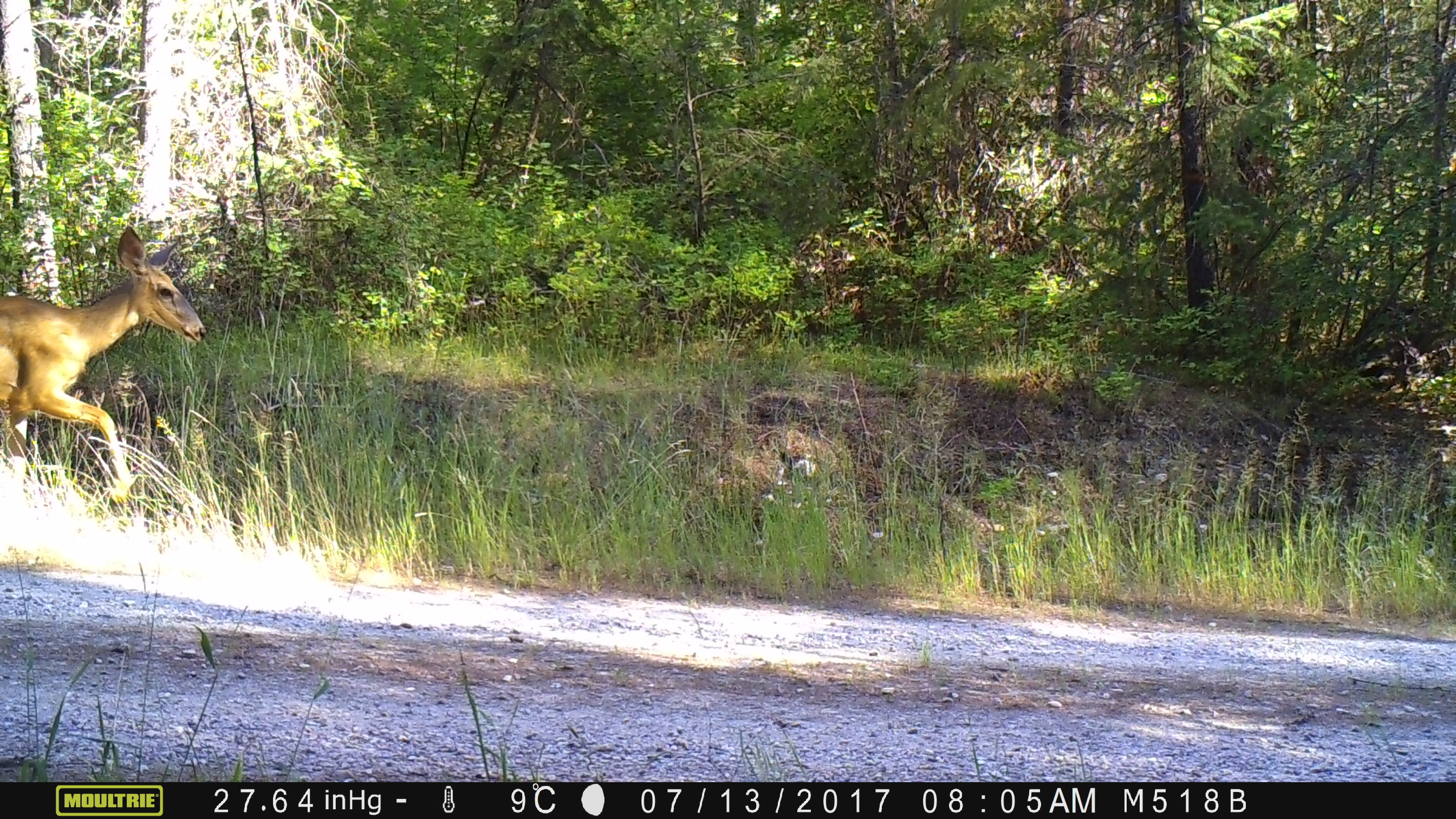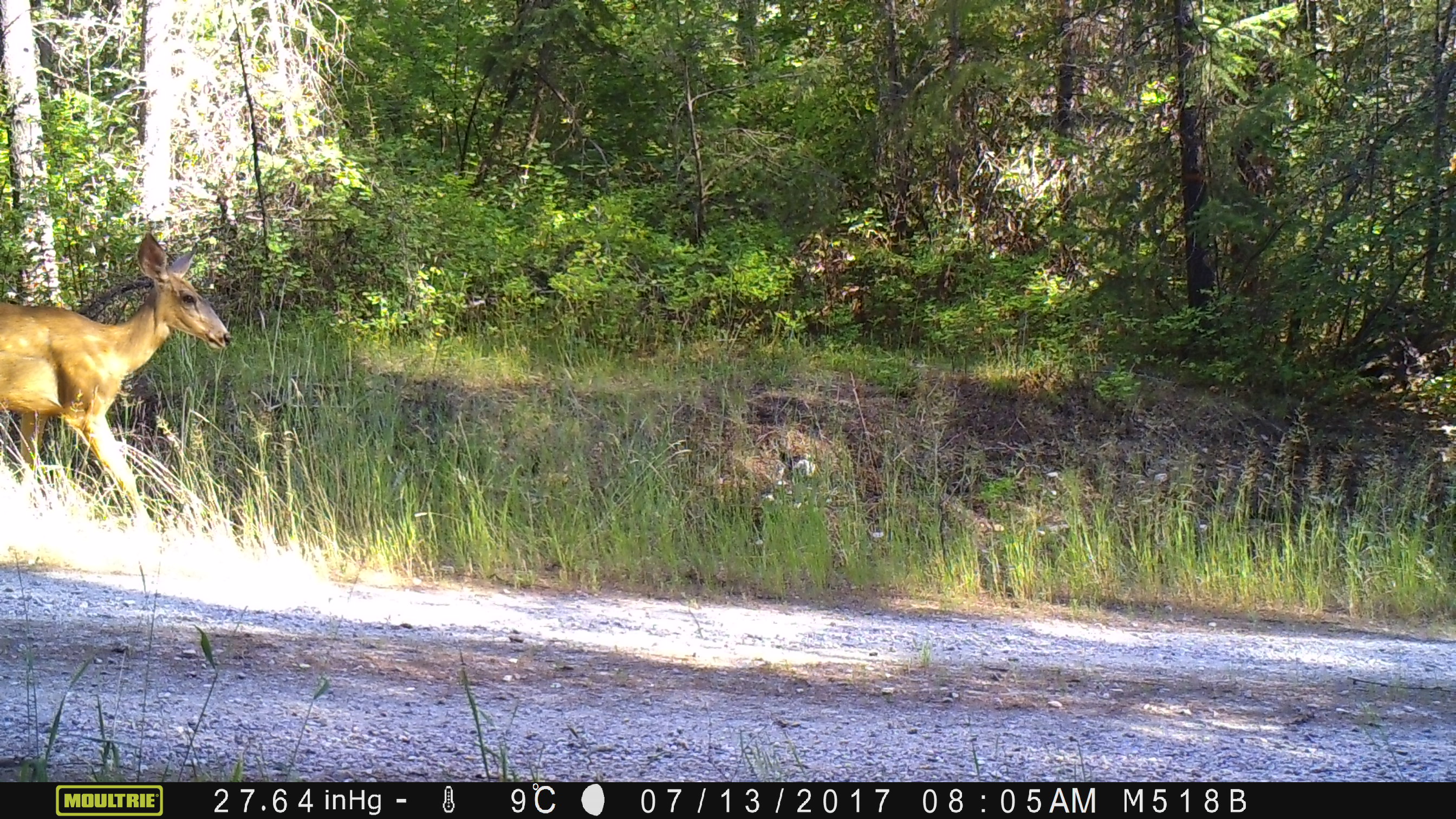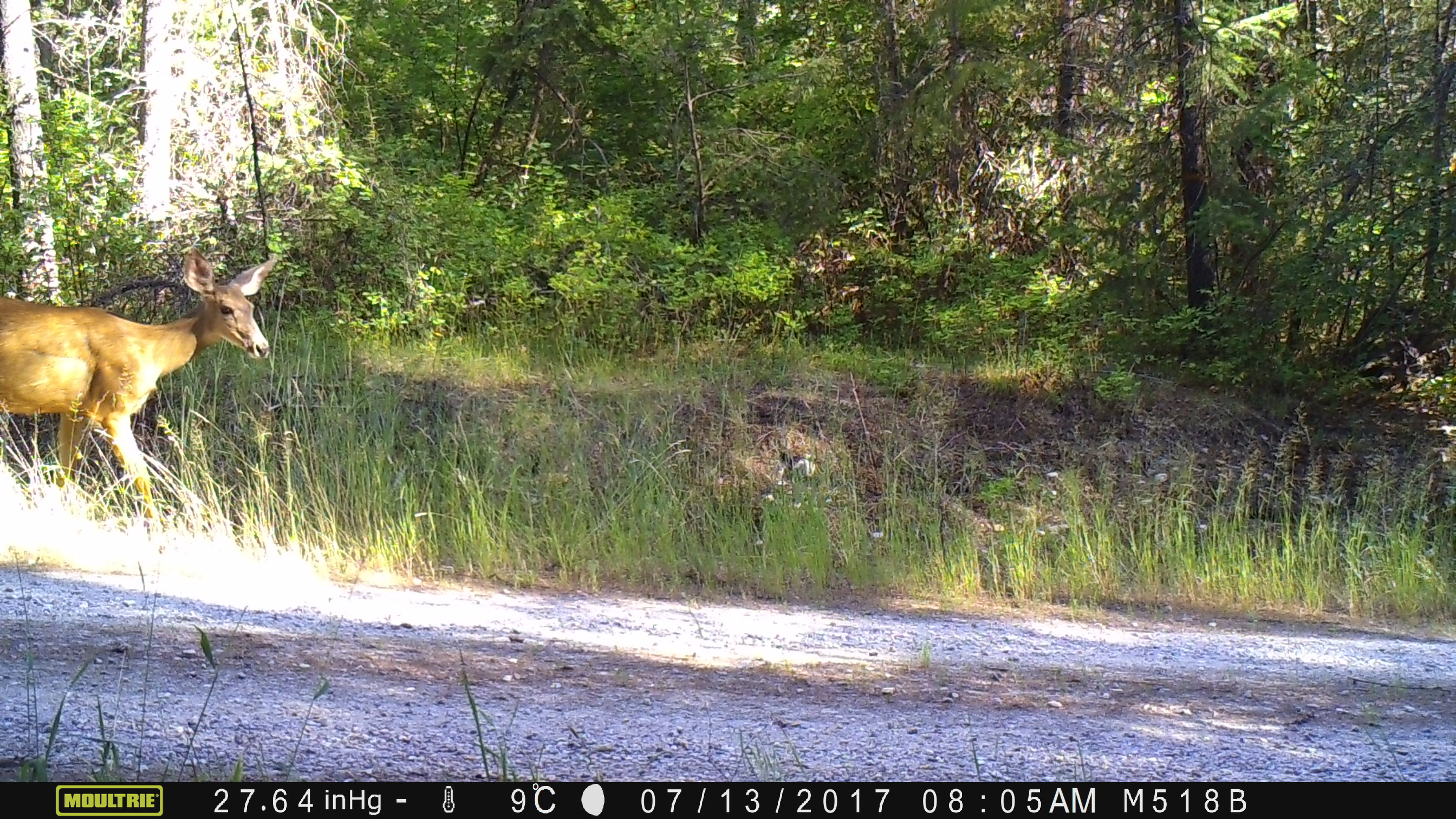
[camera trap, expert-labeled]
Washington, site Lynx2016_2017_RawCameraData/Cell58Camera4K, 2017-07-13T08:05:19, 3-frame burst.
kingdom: Animalia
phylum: Chordata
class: Mammalia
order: Artiodactyla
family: Cervidae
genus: Odocoileus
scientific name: Odocoileus hemionus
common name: mule deer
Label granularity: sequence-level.